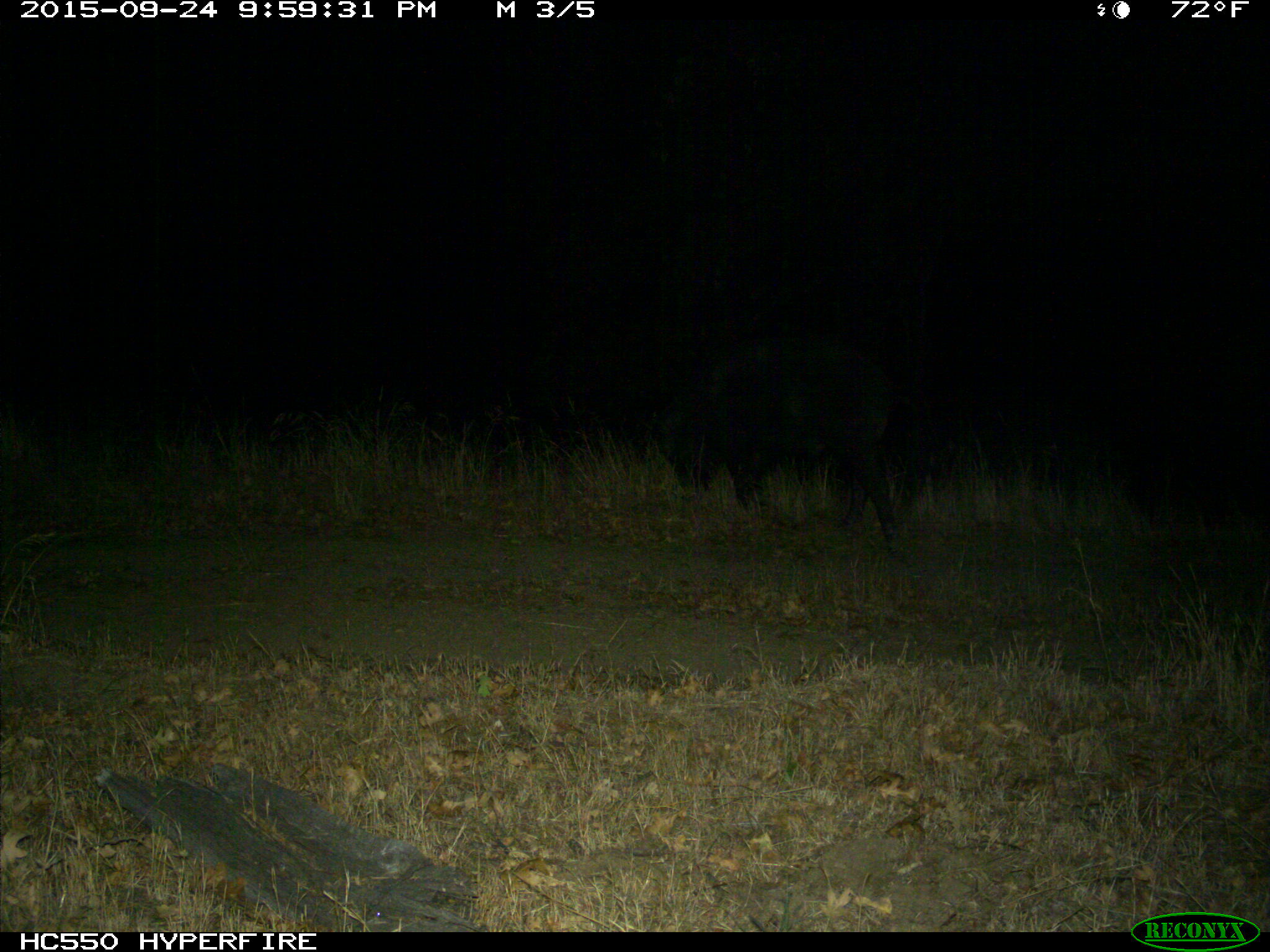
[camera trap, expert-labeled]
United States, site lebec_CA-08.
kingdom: Animalia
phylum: Chordata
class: Mammalia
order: Artiodactyla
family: Suidae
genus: Sus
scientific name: Sus scrofa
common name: wild boar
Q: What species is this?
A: Sus scrofa (wild boar).